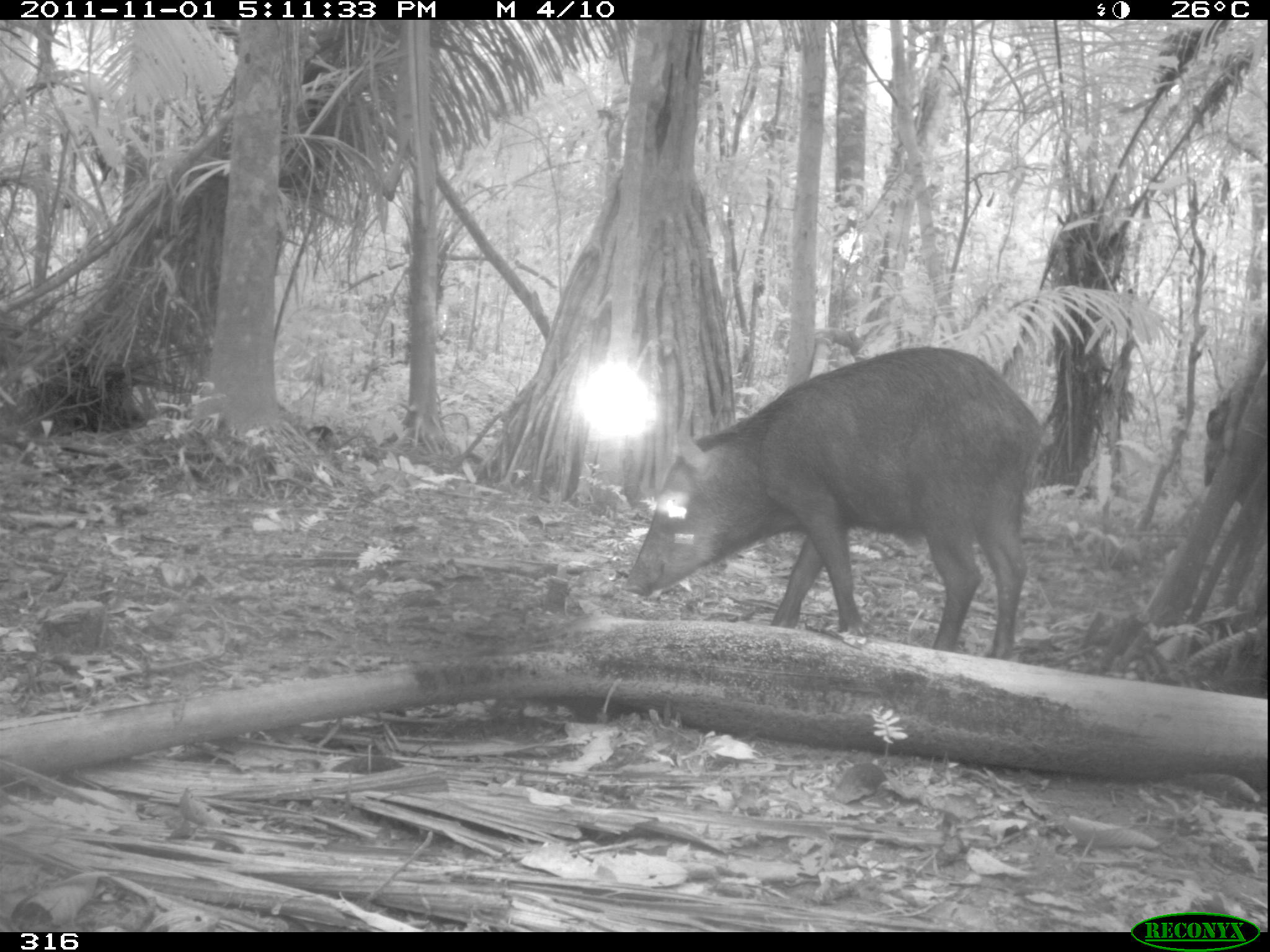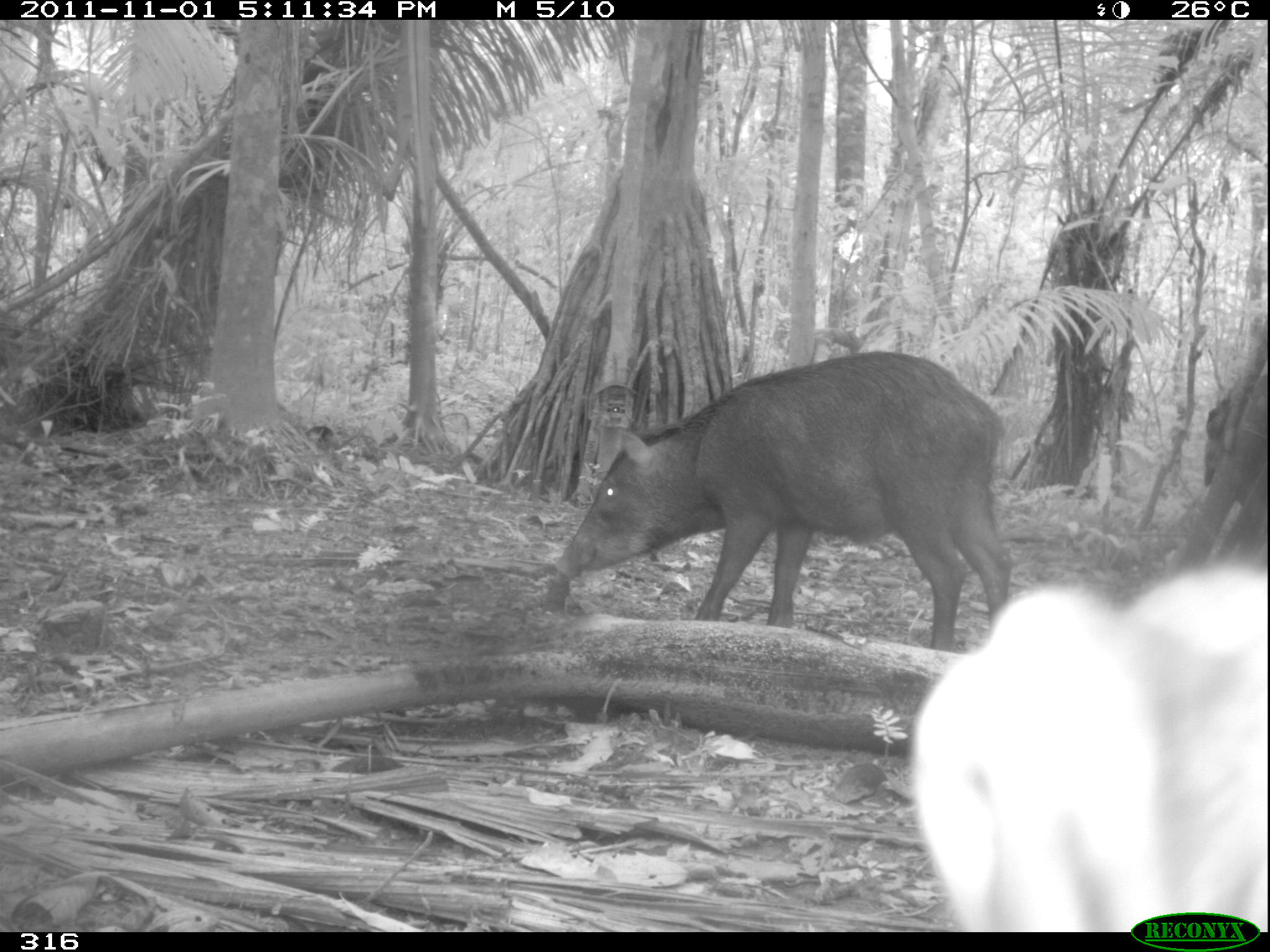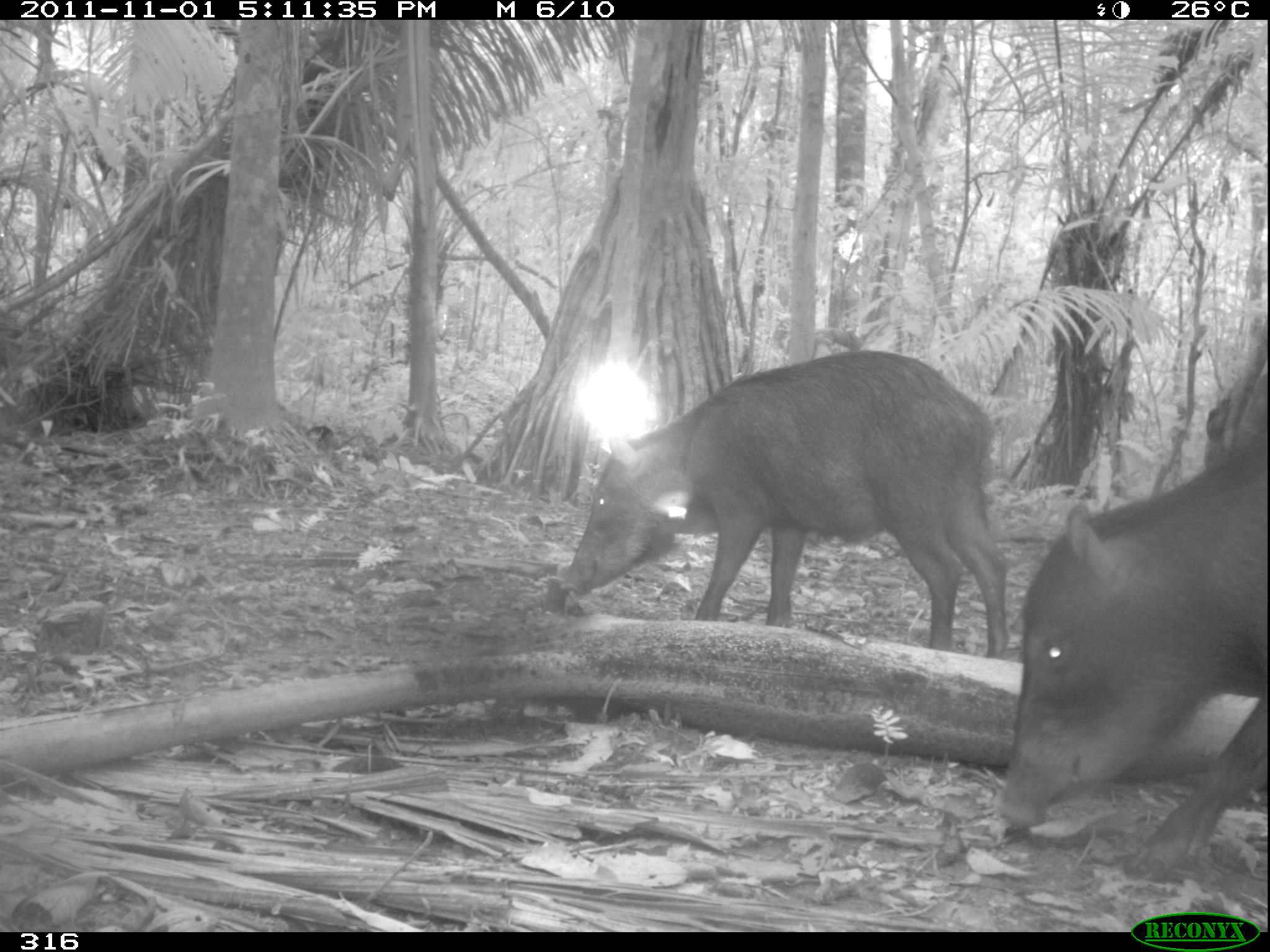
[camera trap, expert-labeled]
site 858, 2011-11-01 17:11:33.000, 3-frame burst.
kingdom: Animalia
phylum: Chordata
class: Mammalia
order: Artiodactyla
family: Tayassuidae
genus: Tayassu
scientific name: Tayassu pecari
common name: white-lipped peccary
Tayassu pecari (white-lipped peccary).